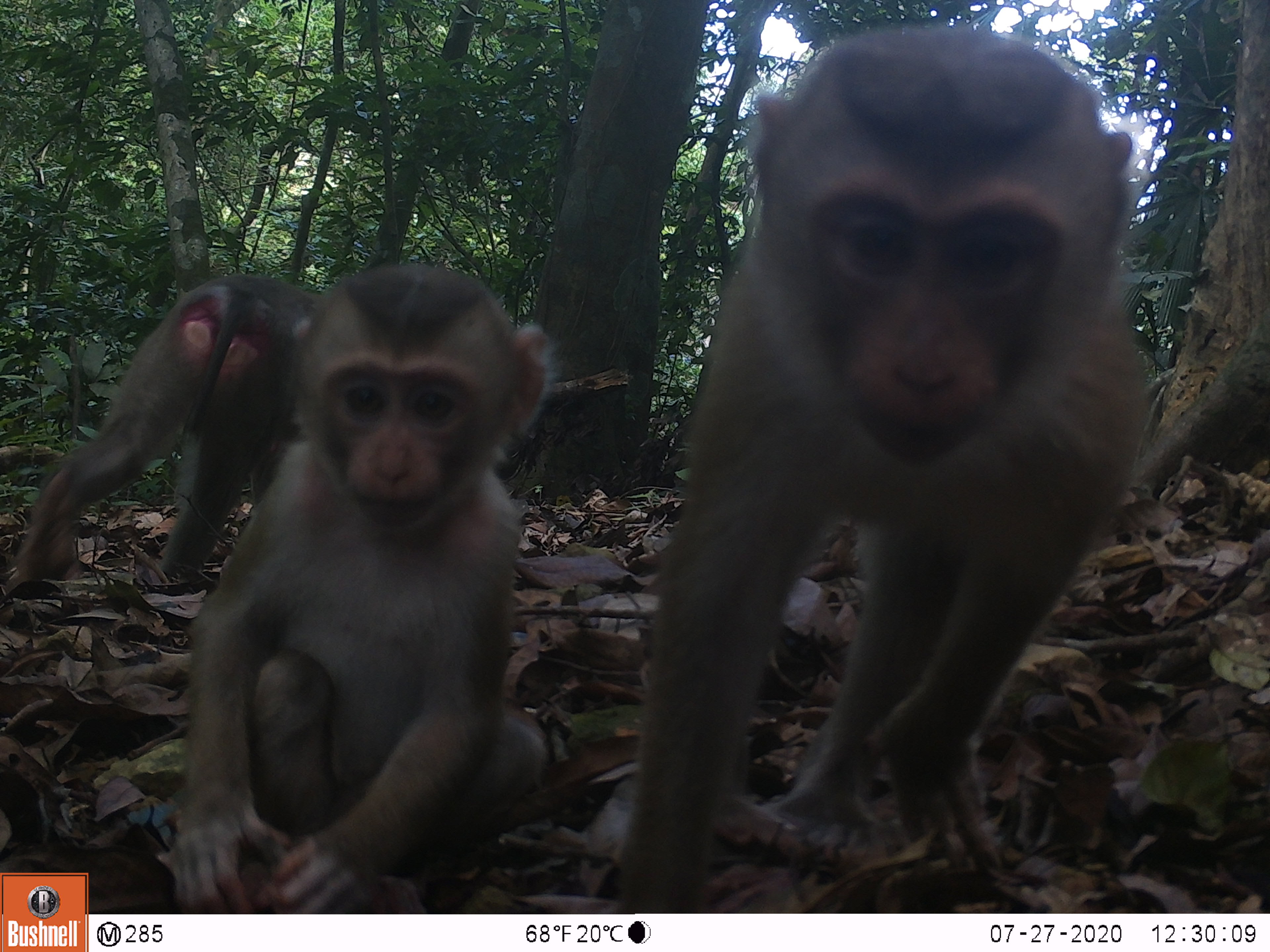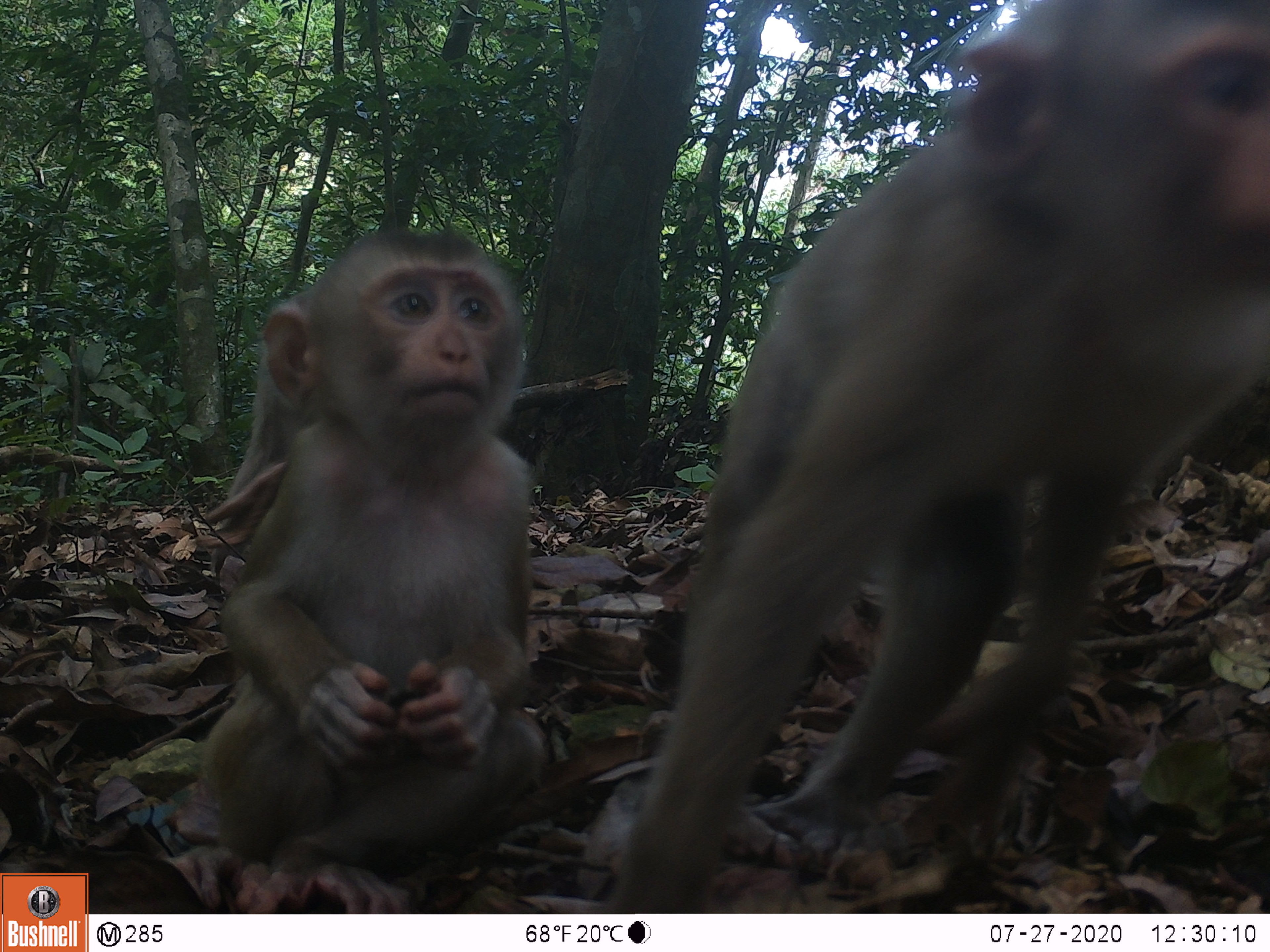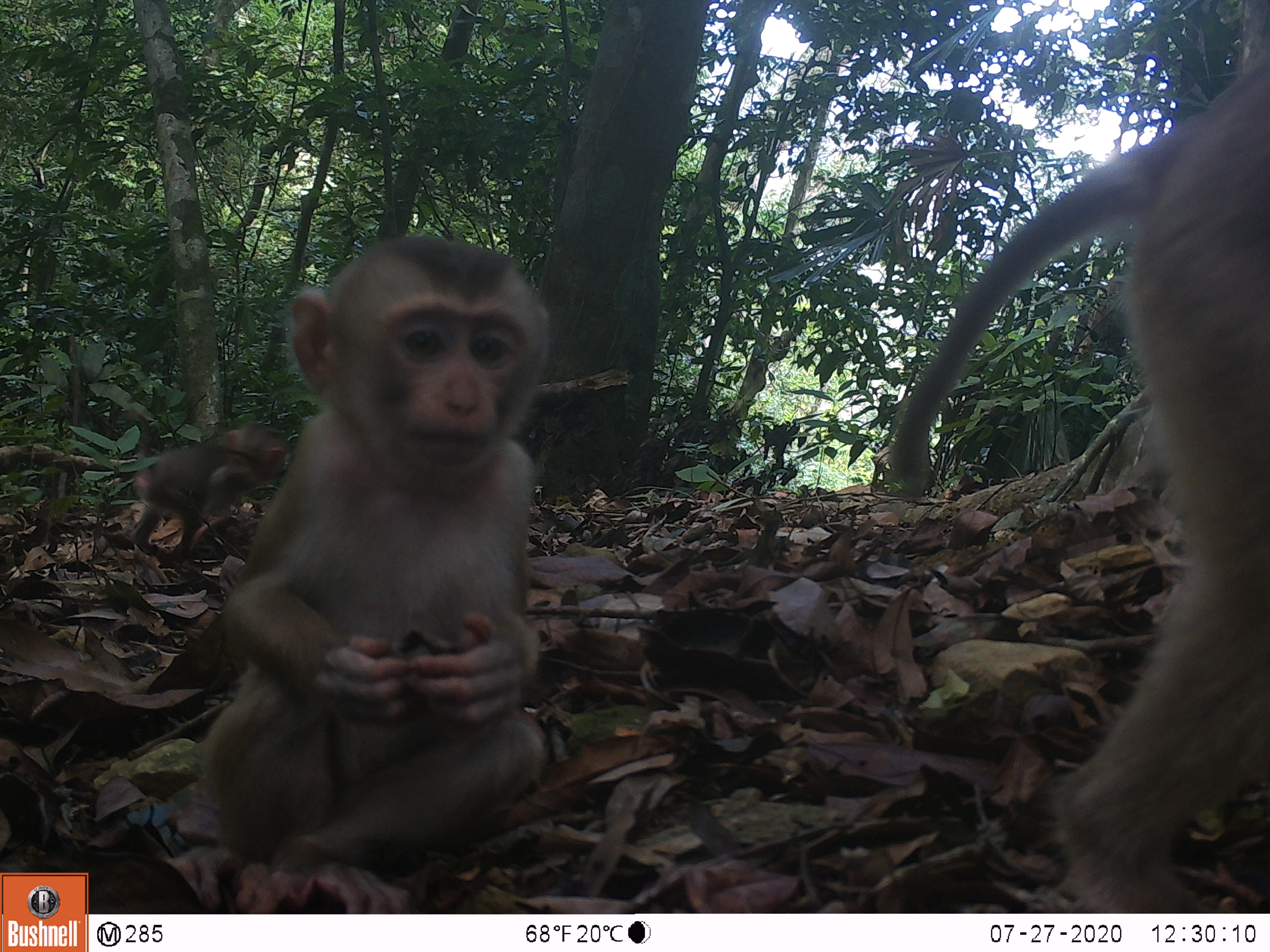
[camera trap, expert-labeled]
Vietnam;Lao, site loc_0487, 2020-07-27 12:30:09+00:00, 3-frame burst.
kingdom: Animalia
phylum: Chordata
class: Mammalia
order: Primates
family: Cercopithecidae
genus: Macaca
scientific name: Macaca nemestrina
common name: pig-tailed macaque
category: pig tailed macaque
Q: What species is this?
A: Pig tailed macaque (pig-tailed macaque) (Macaca nemestrina).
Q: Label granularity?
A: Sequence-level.